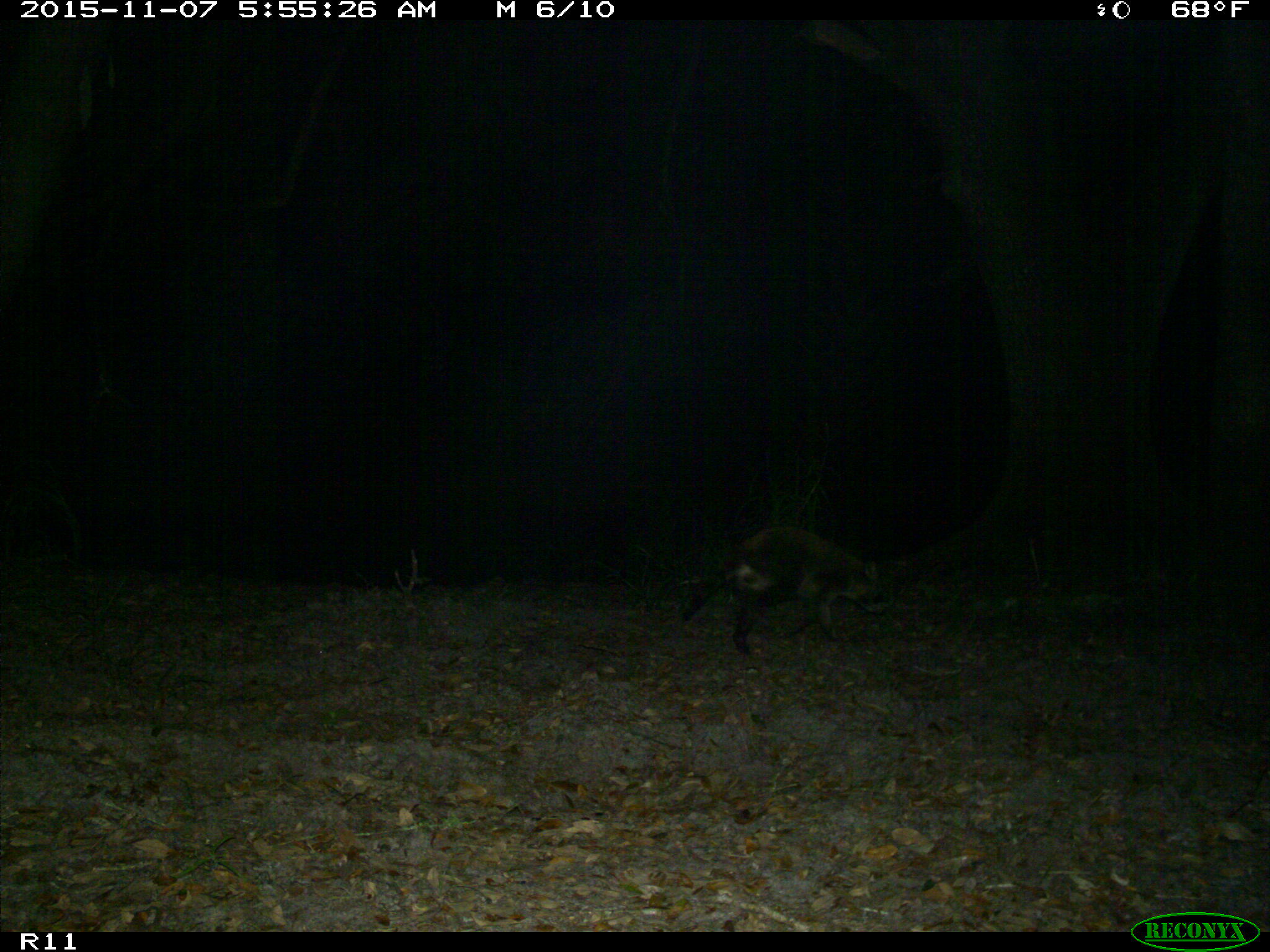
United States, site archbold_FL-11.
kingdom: Animalia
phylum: Chordata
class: Mammalia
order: Carnivora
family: Procyonidae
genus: Procyon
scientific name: Procyon lotor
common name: common raccoon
Procyon lotor (common raccoon).